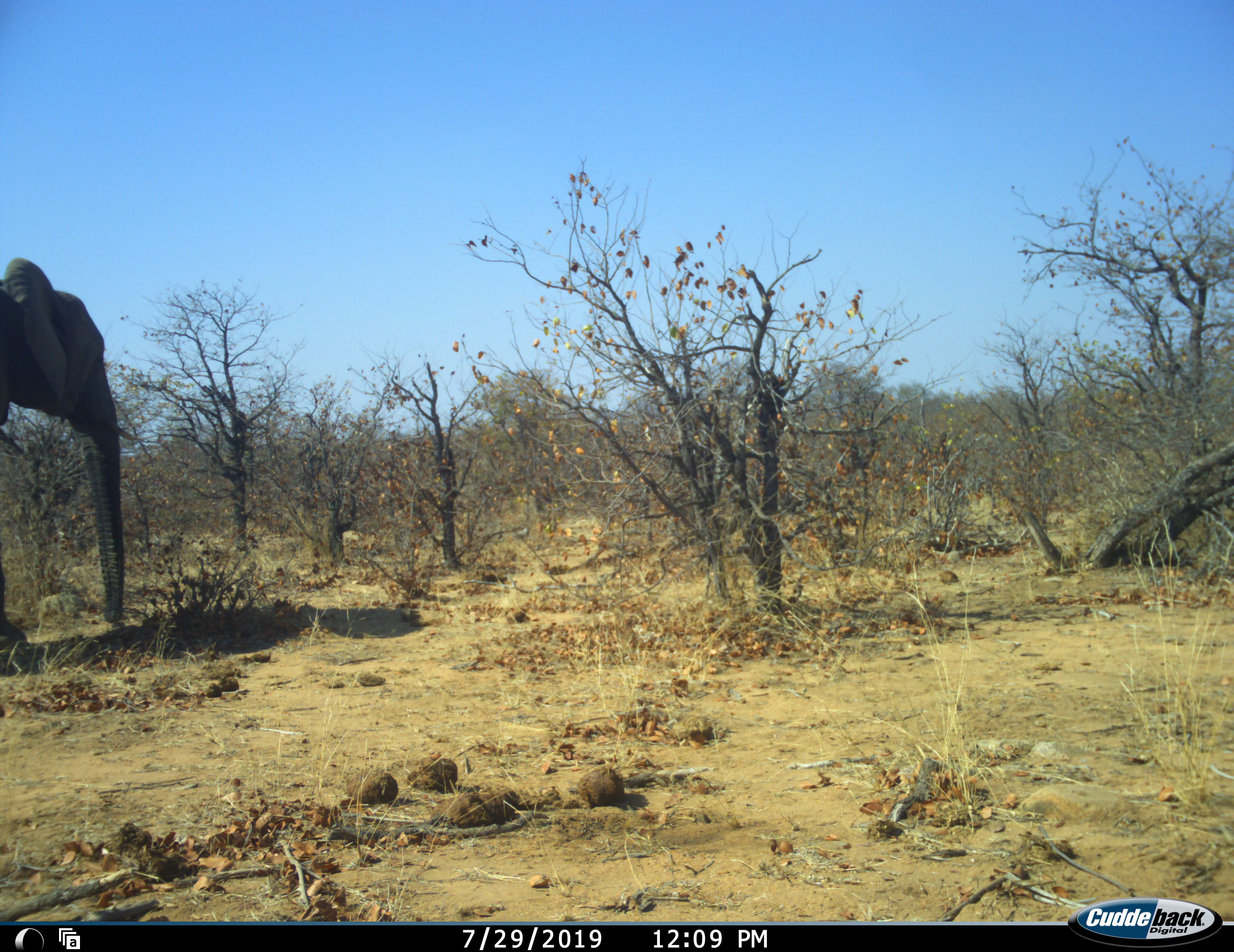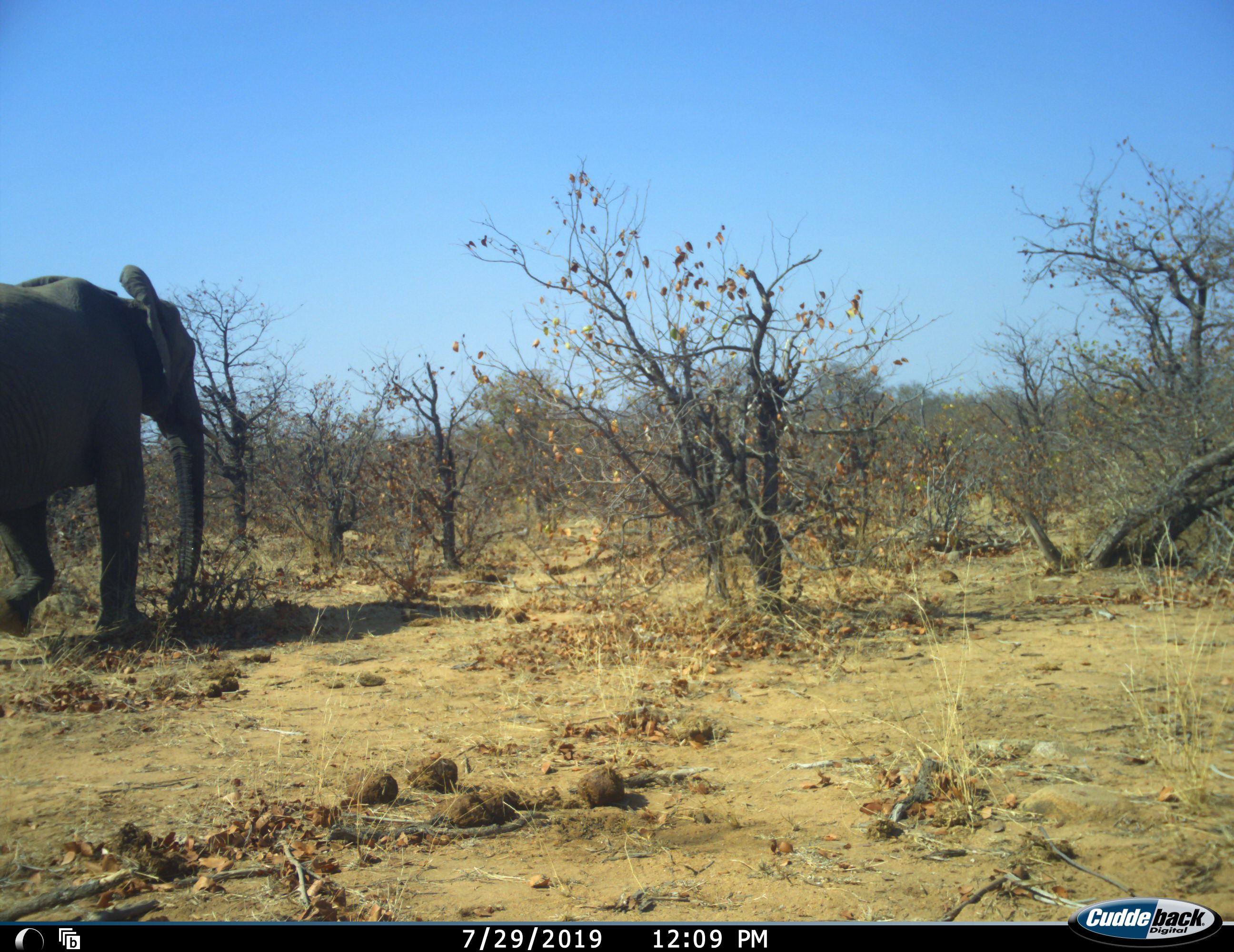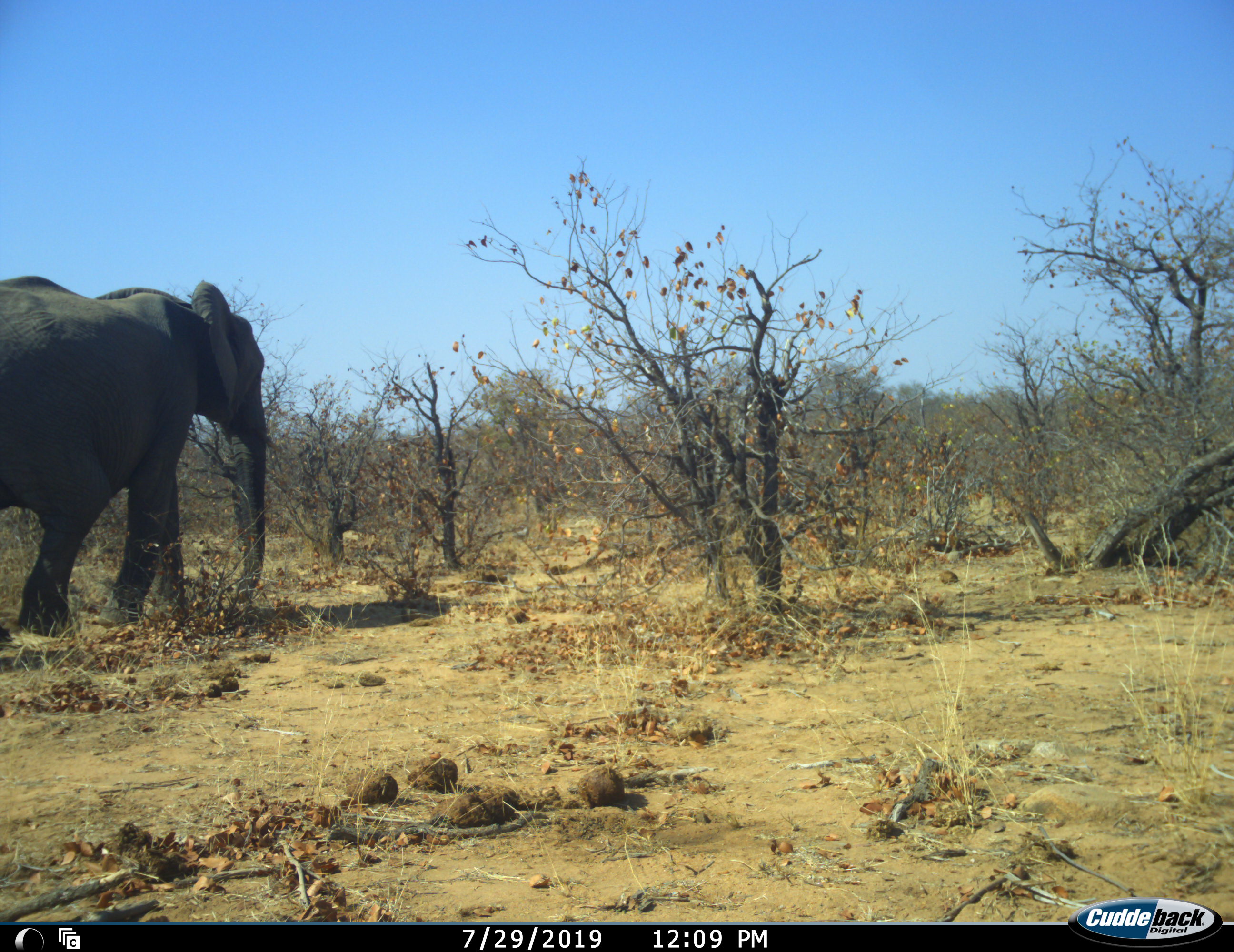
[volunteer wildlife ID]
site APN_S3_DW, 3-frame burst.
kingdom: Animalia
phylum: Chordata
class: Mammalia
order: Proboscidea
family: Elephantidae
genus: Loxodonta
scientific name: Loxodonta africana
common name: african bush elephant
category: elephant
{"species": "elephant (african bush elephant) (Loxodonta africana)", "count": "1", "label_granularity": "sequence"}